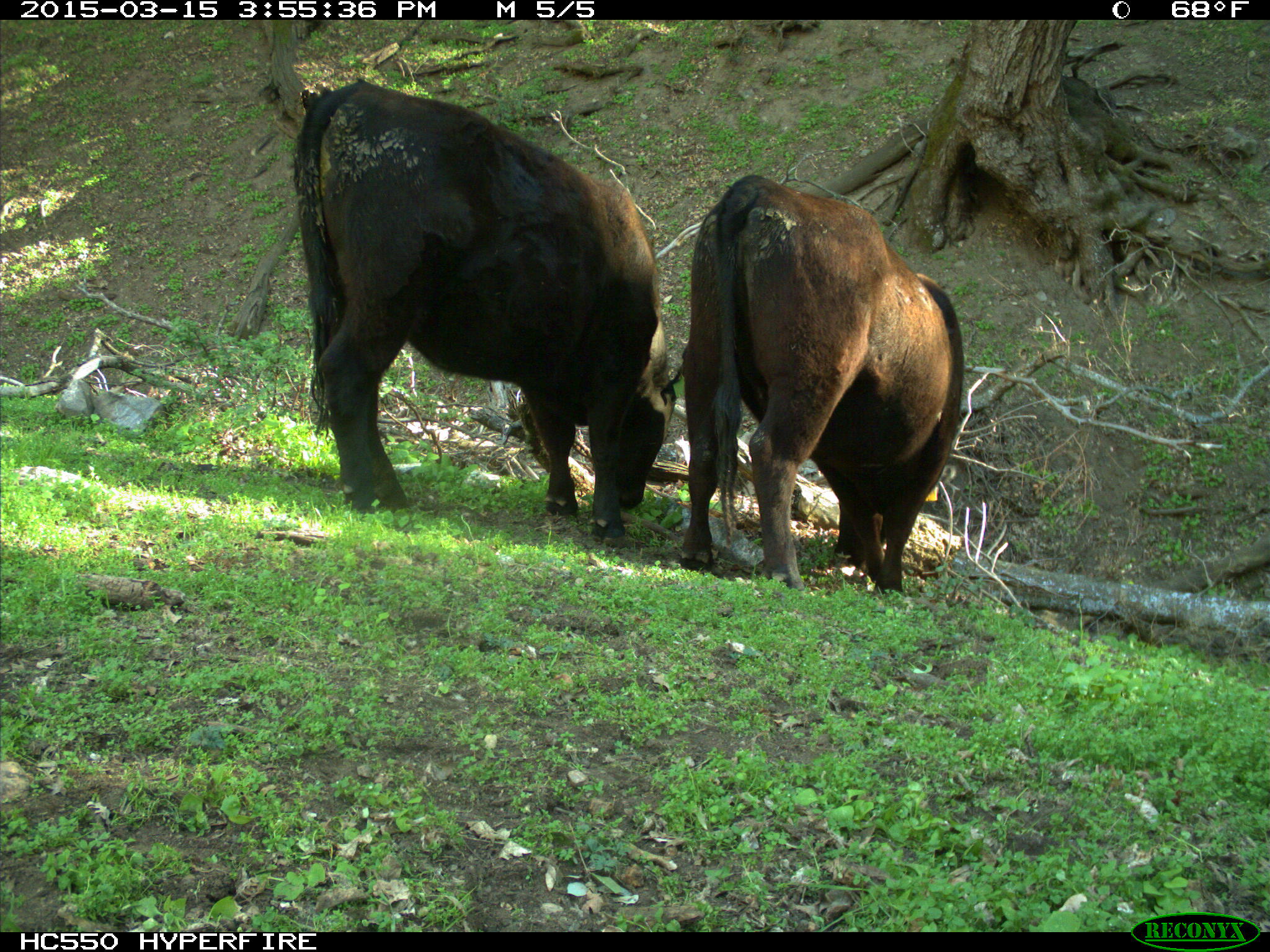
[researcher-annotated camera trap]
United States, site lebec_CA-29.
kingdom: Animalia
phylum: Chordata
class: Mammalia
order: Artiodactyla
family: Bovidae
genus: Bos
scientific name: Bos taurus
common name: domestic cow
Bos taurus (domestic cow).